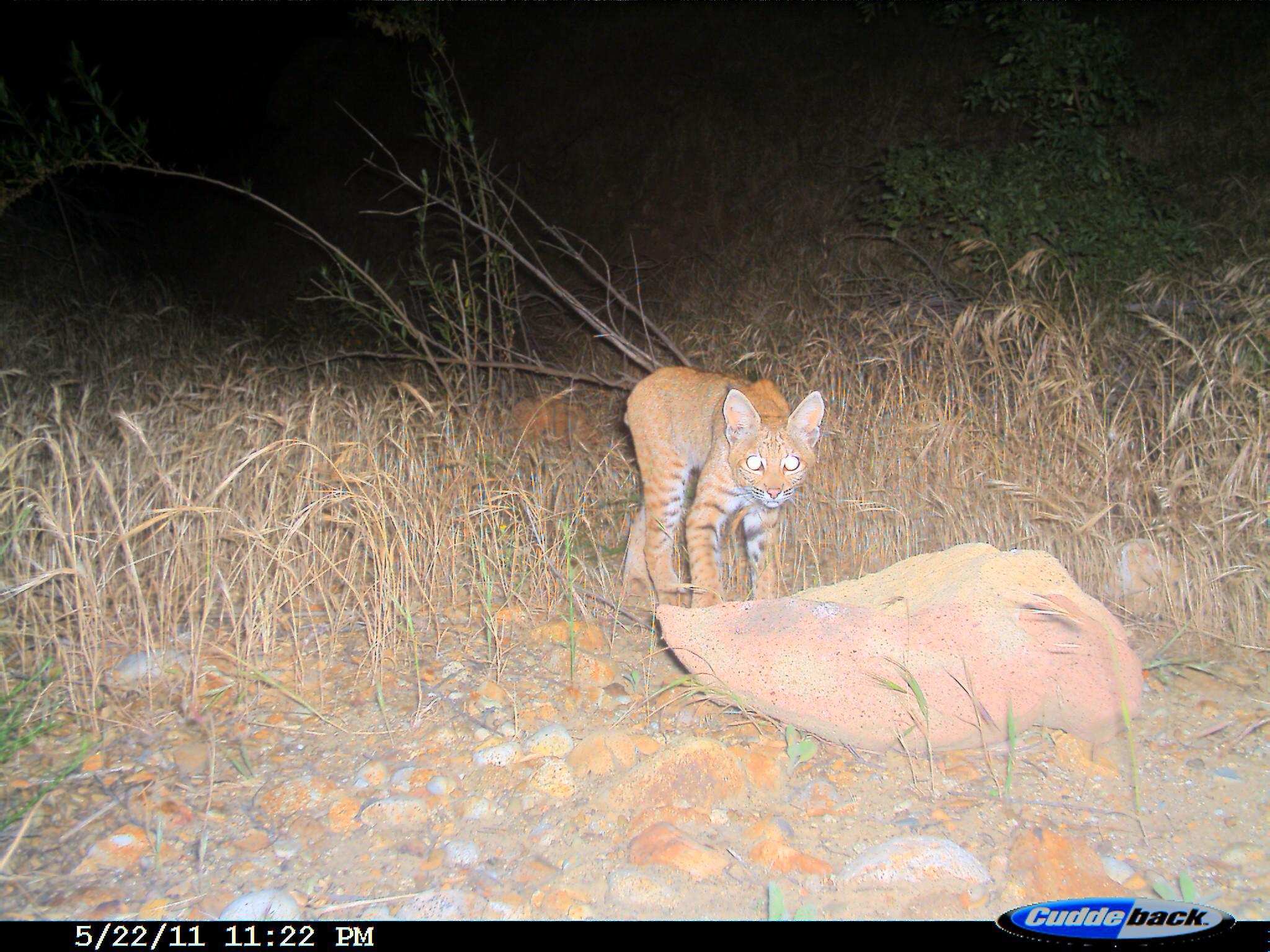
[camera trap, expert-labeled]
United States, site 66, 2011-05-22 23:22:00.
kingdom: Animalia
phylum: Chordata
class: Mammalia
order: Carnivora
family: Felidae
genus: Lynx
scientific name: Lynx rufus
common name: bobcat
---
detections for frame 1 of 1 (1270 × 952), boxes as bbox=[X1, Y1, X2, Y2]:
bobcat: bbox=[618, 361, 829, 627]